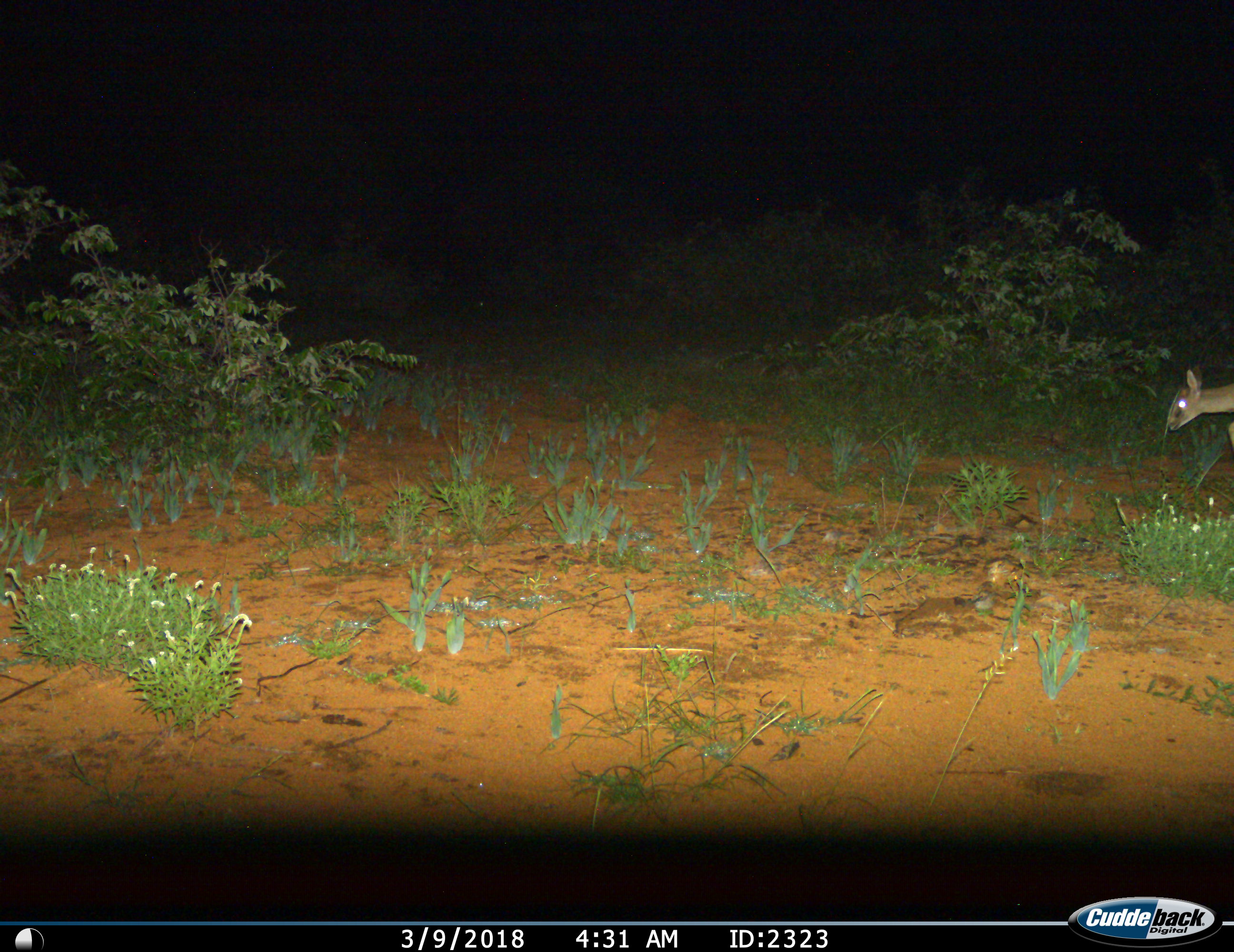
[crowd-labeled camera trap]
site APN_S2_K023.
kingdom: Animalia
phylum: Chordata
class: Mammalia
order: Artiodactyla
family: Bovidae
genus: Sylvicapra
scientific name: Sylvicapra grimmia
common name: common duiker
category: duikercommongrey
Duikercommongrey (common duiker) (Sylvicapra grimmia), count 1. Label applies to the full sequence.